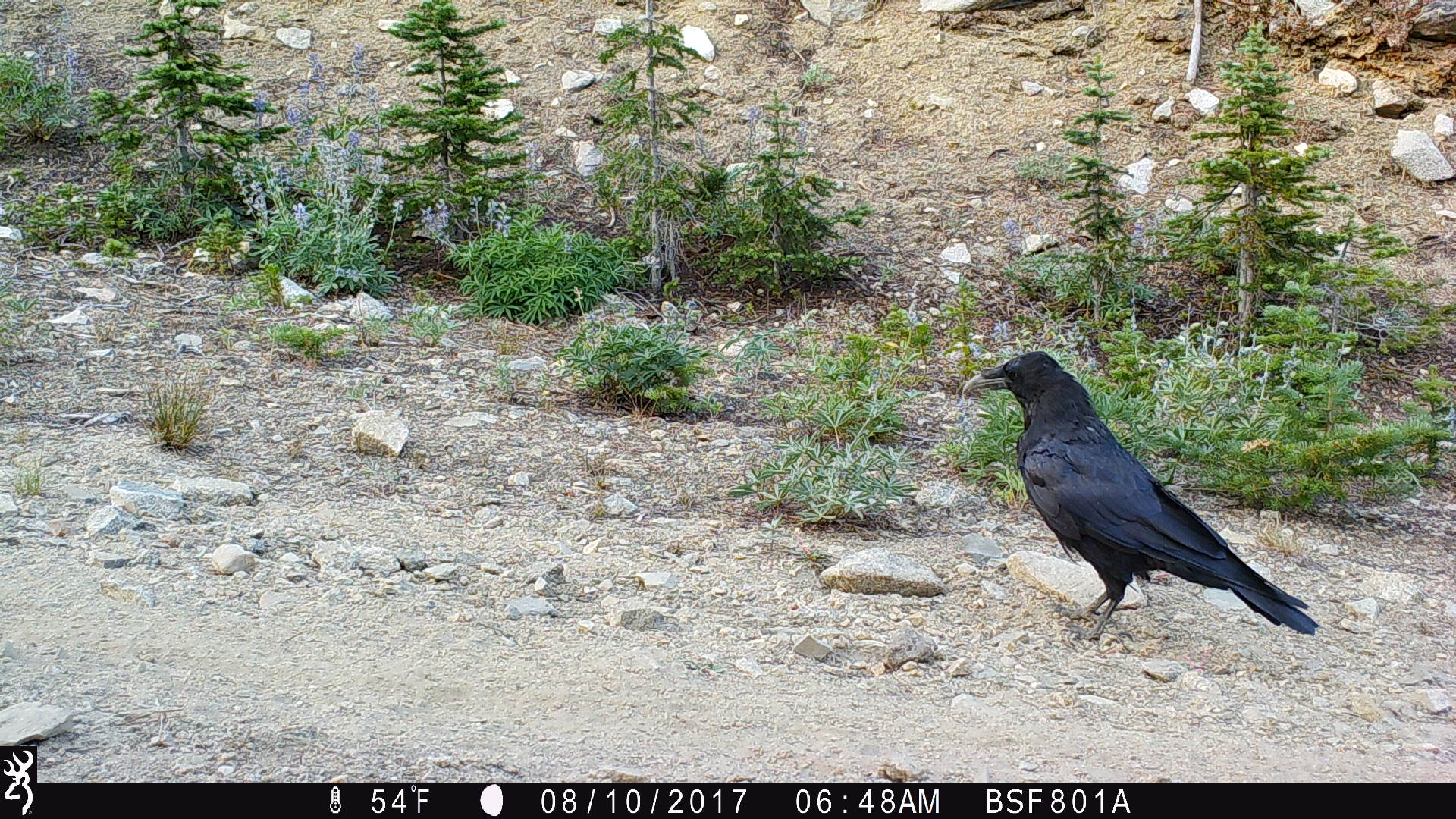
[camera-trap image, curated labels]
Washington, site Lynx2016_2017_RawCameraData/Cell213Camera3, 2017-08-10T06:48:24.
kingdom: Animalia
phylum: Chordata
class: Aves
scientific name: Aves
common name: birds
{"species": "Aves (birds)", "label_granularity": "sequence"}